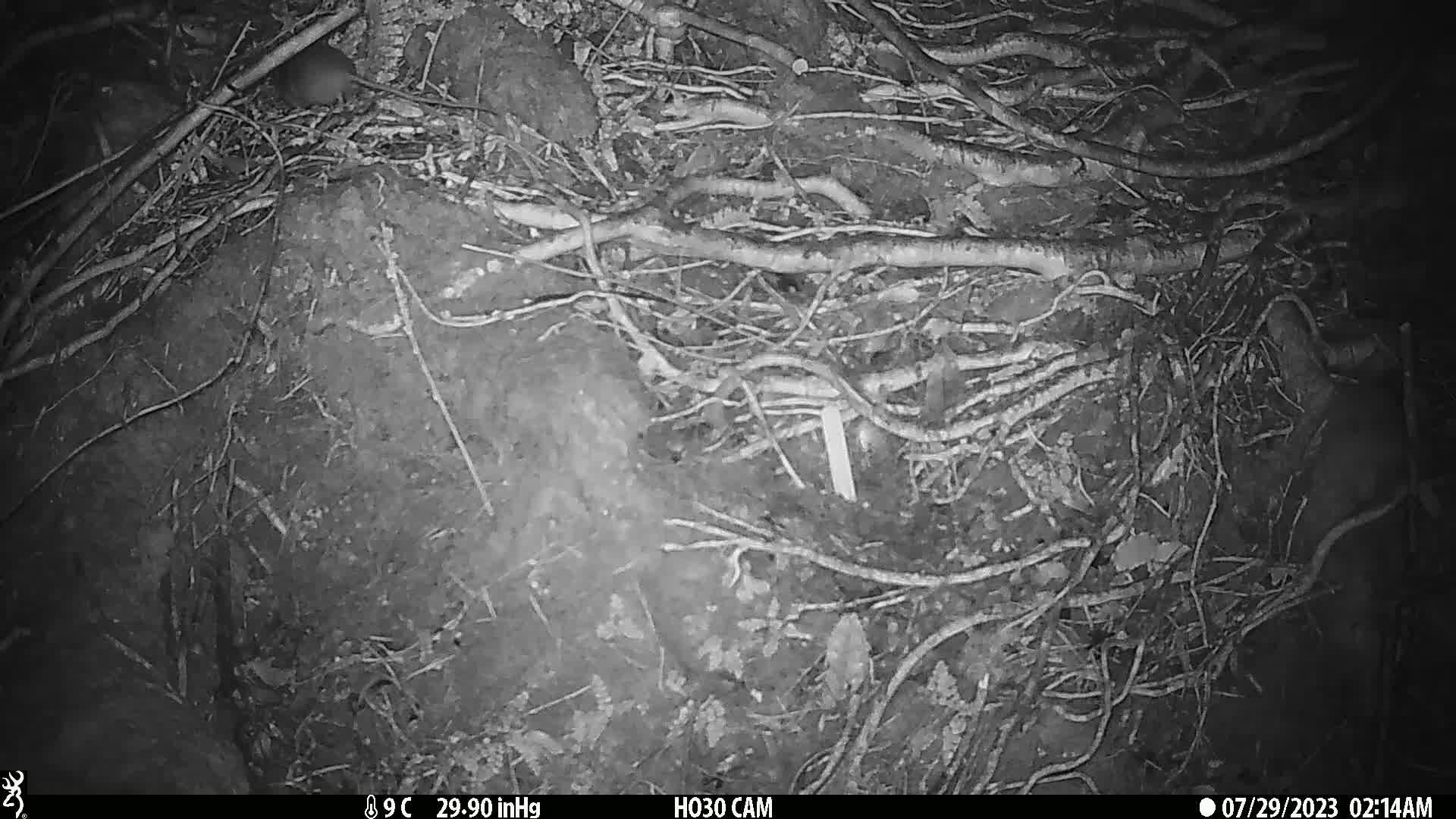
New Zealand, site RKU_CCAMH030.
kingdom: Animalia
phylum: Chordata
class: Mammalia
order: Rodentia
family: Muridae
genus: Rattus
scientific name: Rattus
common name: rat